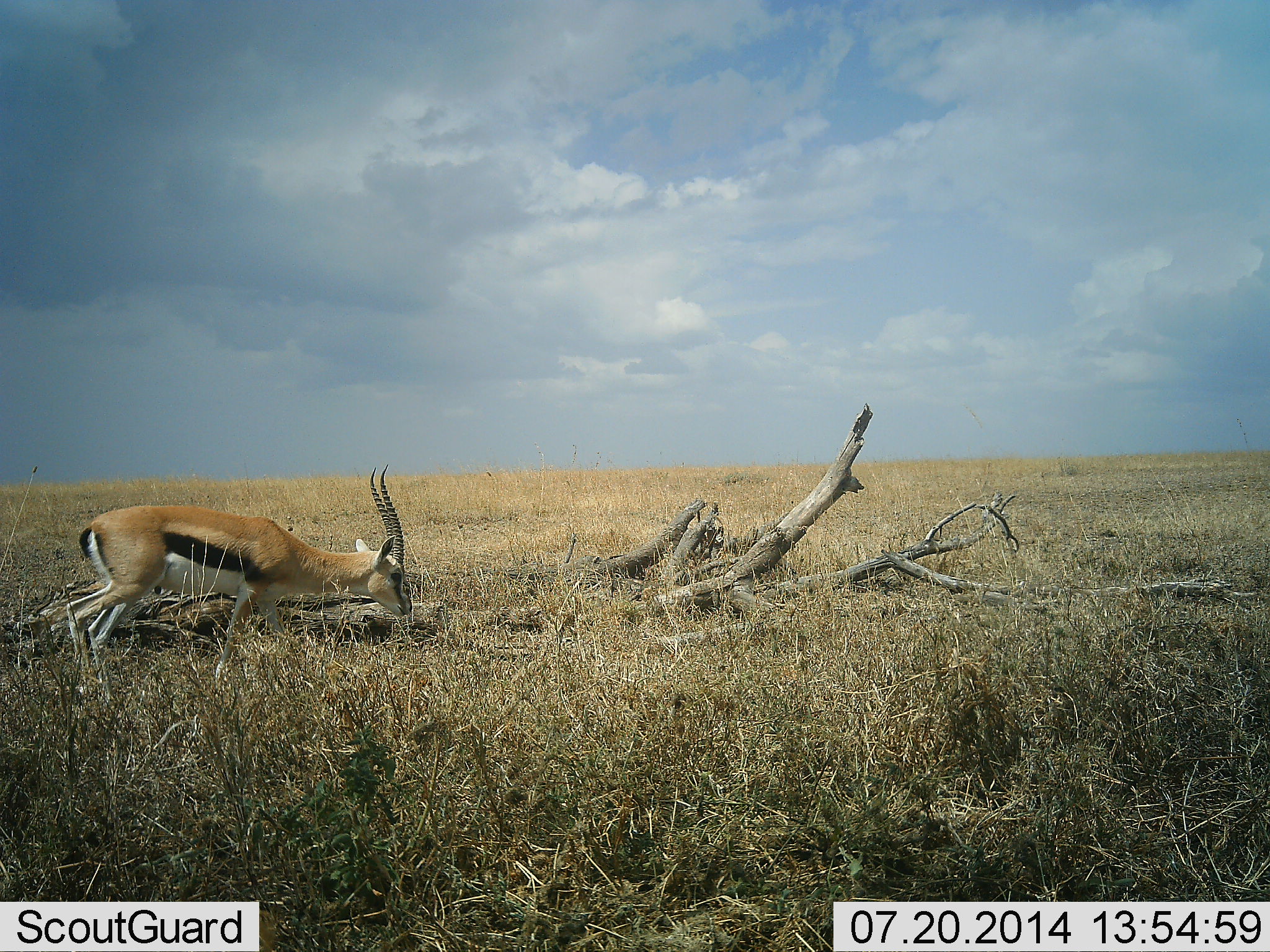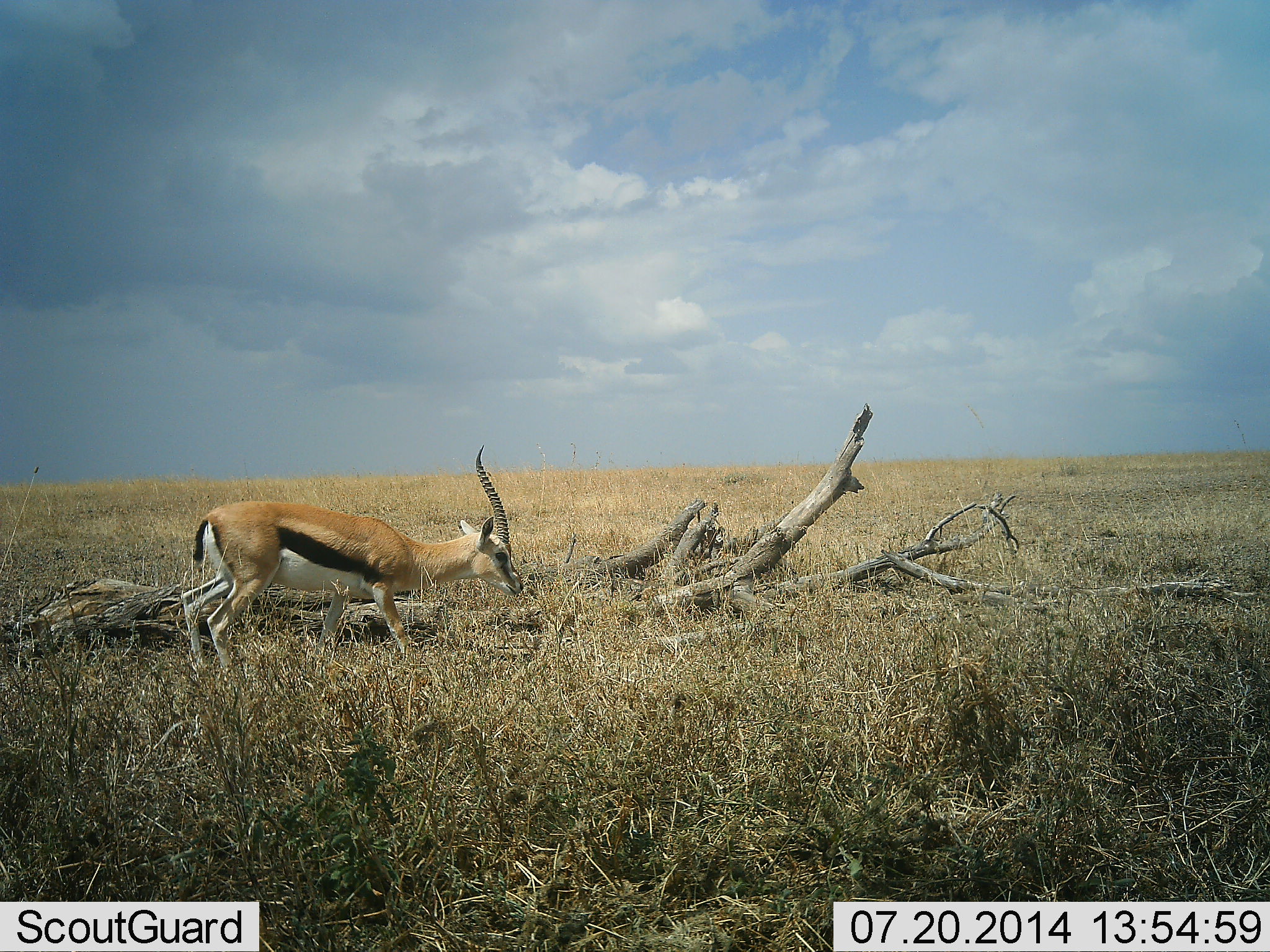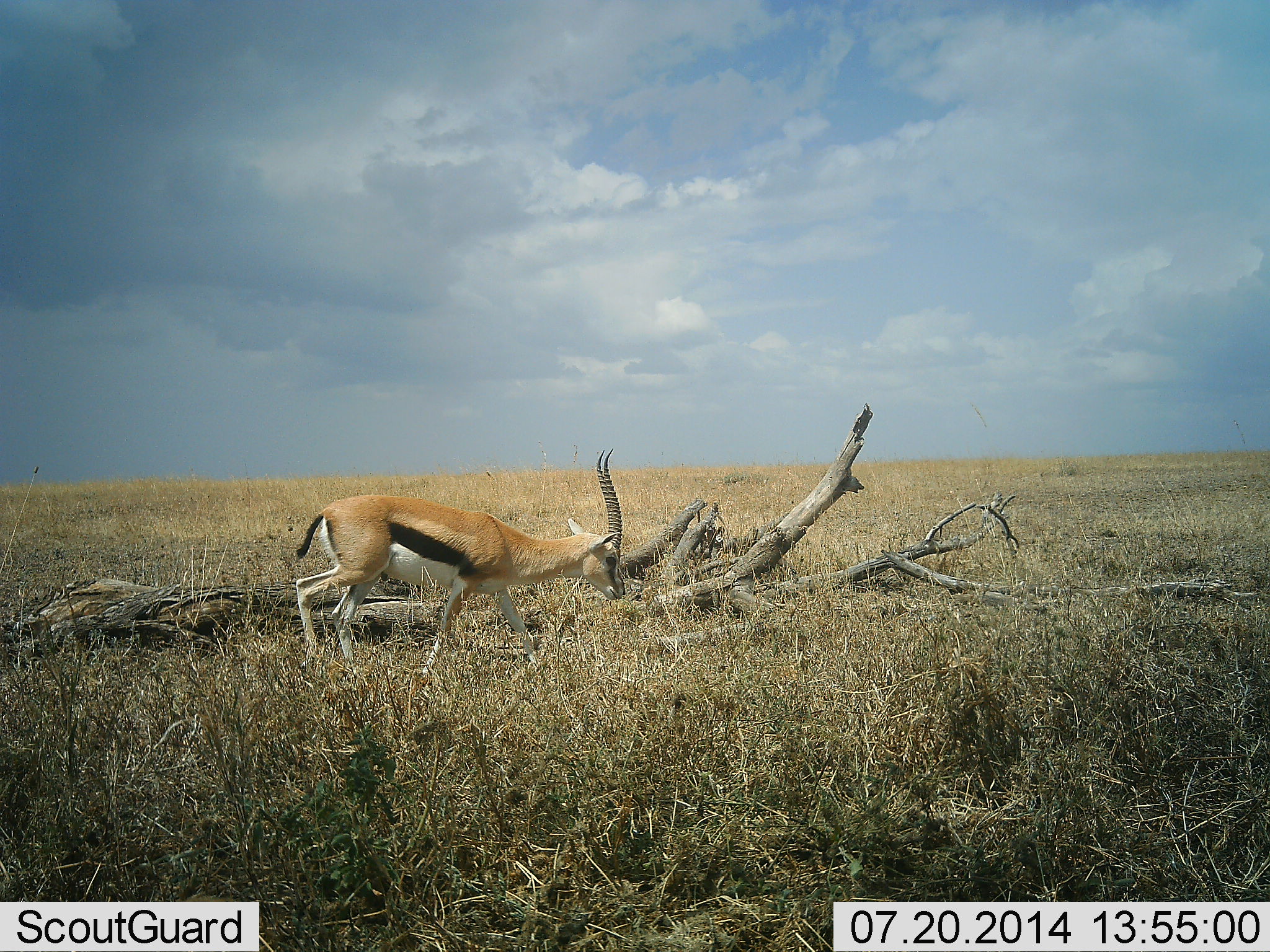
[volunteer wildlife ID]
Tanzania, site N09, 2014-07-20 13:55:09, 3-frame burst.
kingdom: Animalia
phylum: Chordata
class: Mammalia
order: Artiodactyla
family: Bovidae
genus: Eudorcas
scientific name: Eudorcas thomsonii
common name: thomson's gazelle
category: gazellethomsons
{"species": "gazellethomsons (thomson's gazelle) (Eudorcas thomsonii)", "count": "1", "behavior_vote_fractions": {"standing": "10%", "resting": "0%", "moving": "100%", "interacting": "0%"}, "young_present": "0%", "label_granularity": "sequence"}